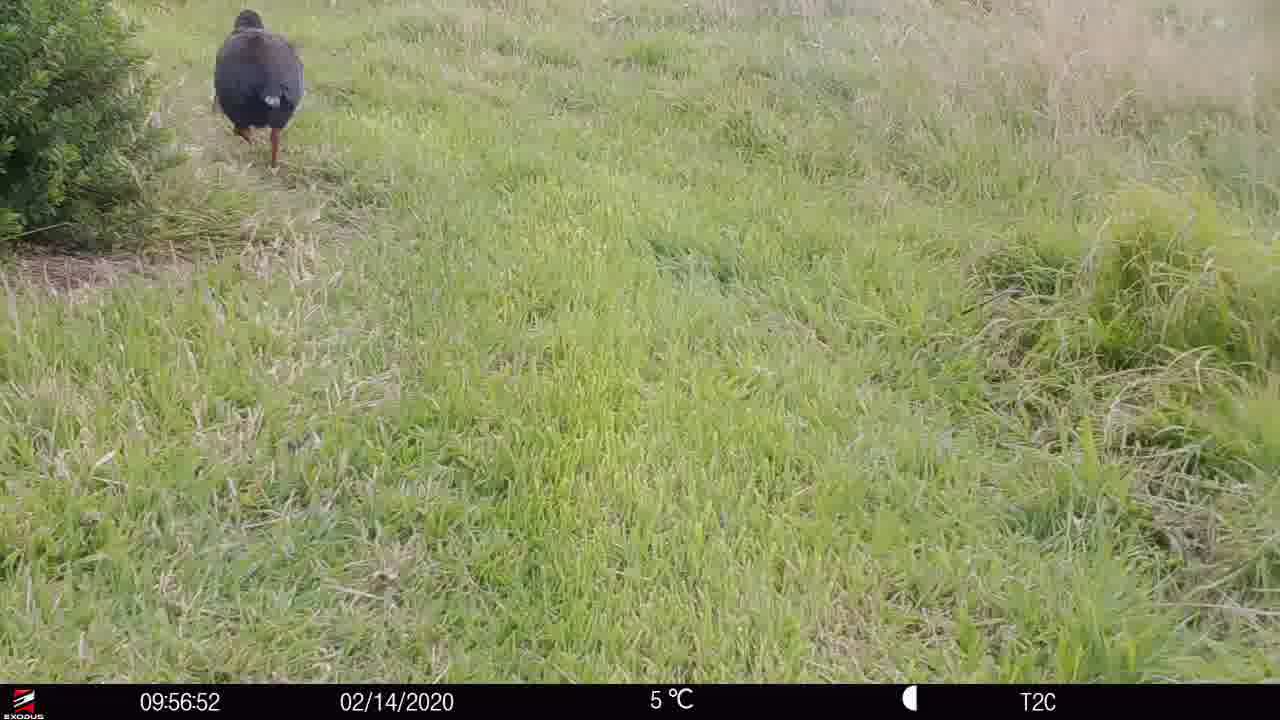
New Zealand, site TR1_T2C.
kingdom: Animalia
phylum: Chordata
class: Aves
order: Gruiformes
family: Rallidae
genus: Porphyrio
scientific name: Porphyrio mantelli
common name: takahe